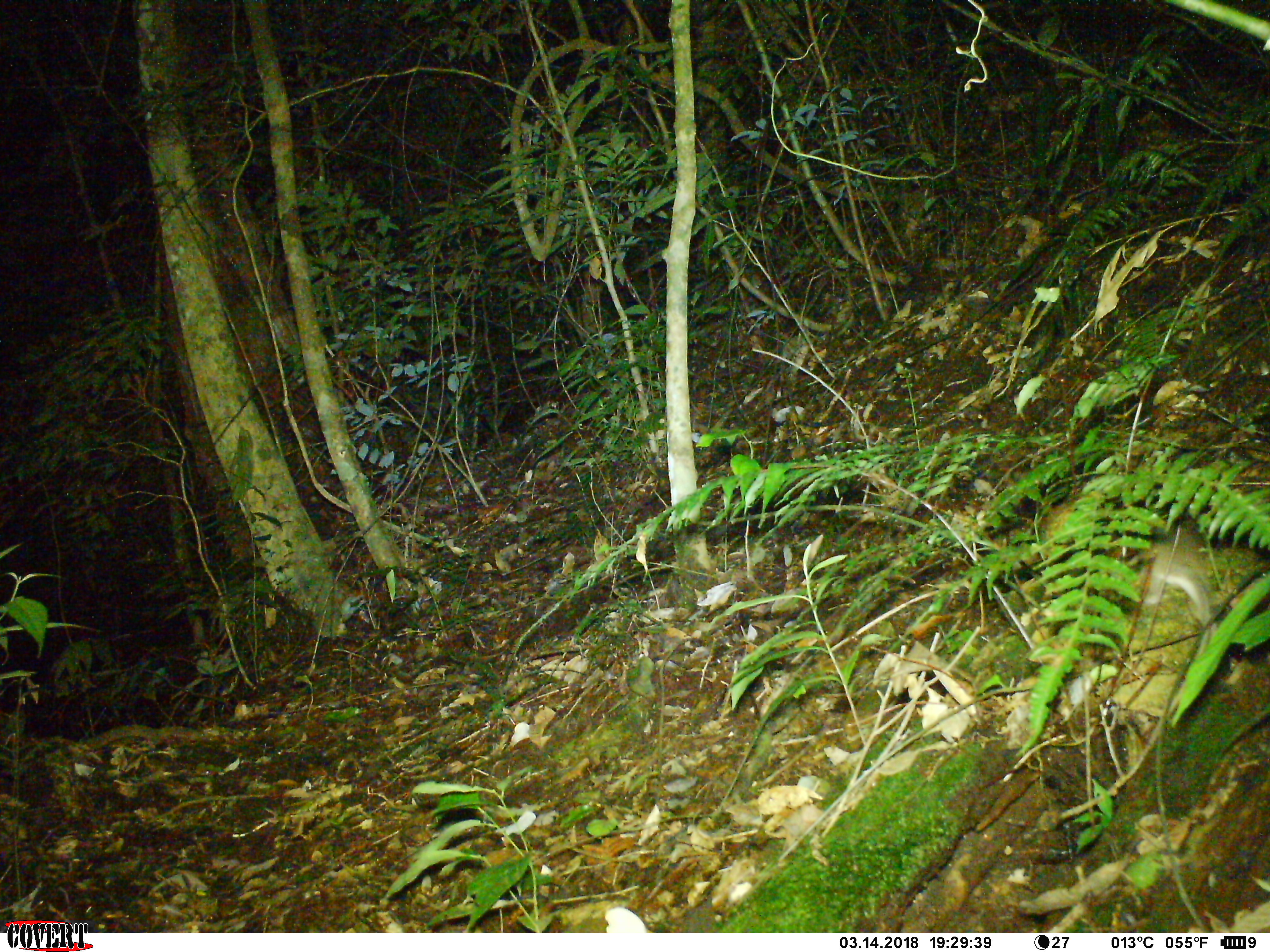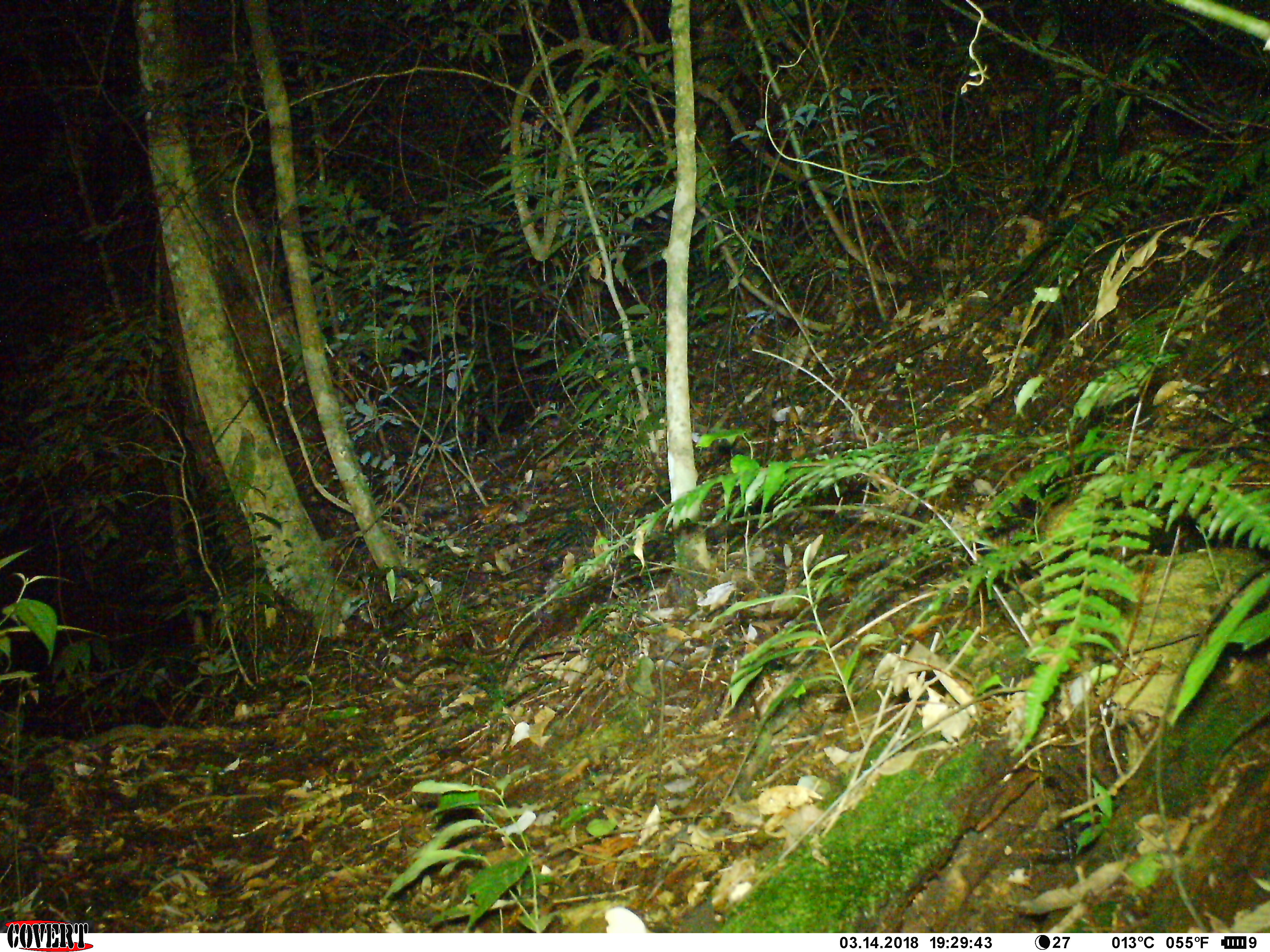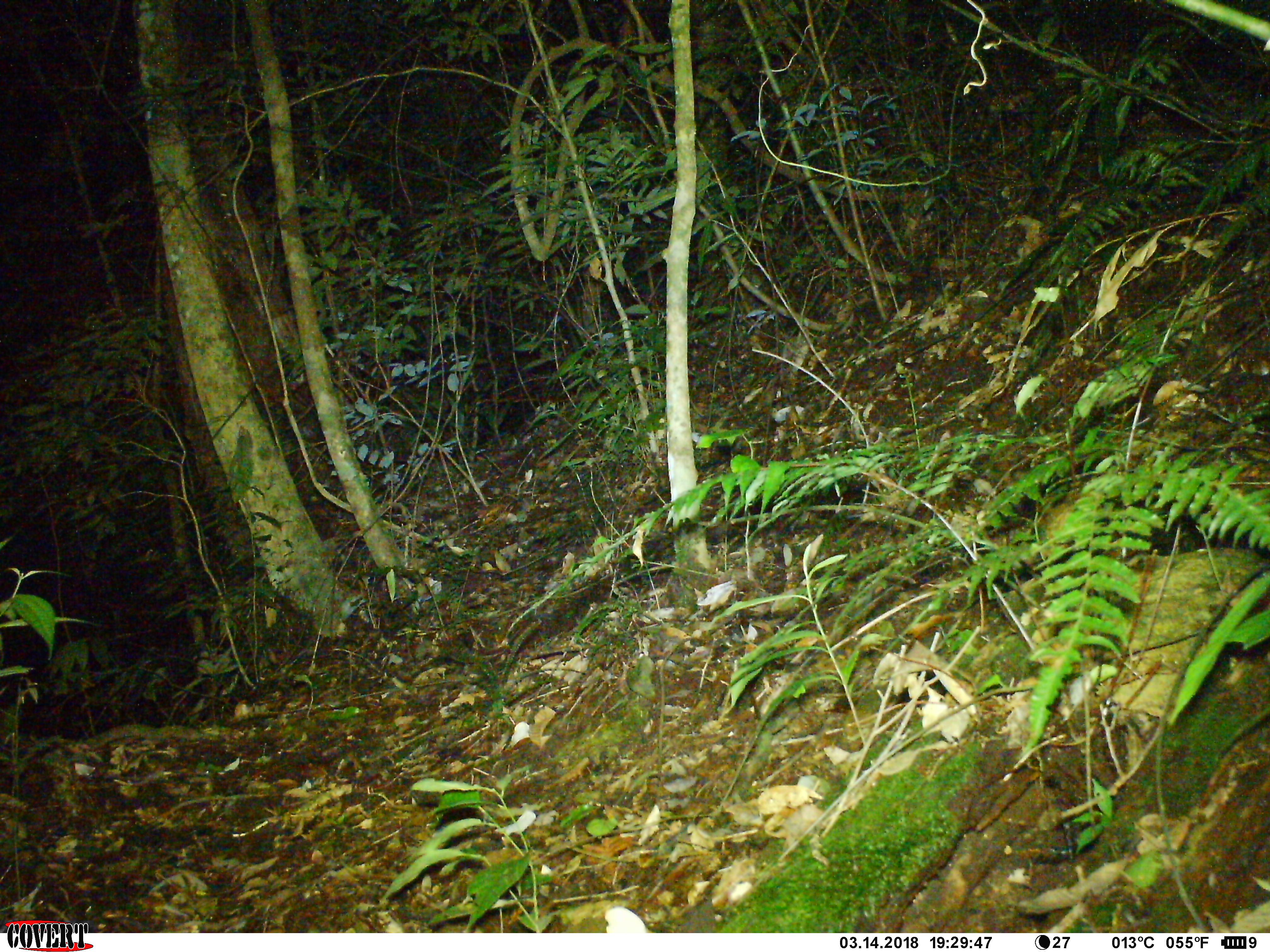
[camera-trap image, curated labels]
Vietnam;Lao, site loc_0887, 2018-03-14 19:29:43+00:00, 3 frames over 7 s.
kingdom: Animalia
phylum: Chordata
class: Mammalia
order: Rodentia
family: Muridae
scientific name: Muridae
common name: old-world mice and rats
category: unidentified murid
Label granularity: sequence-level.